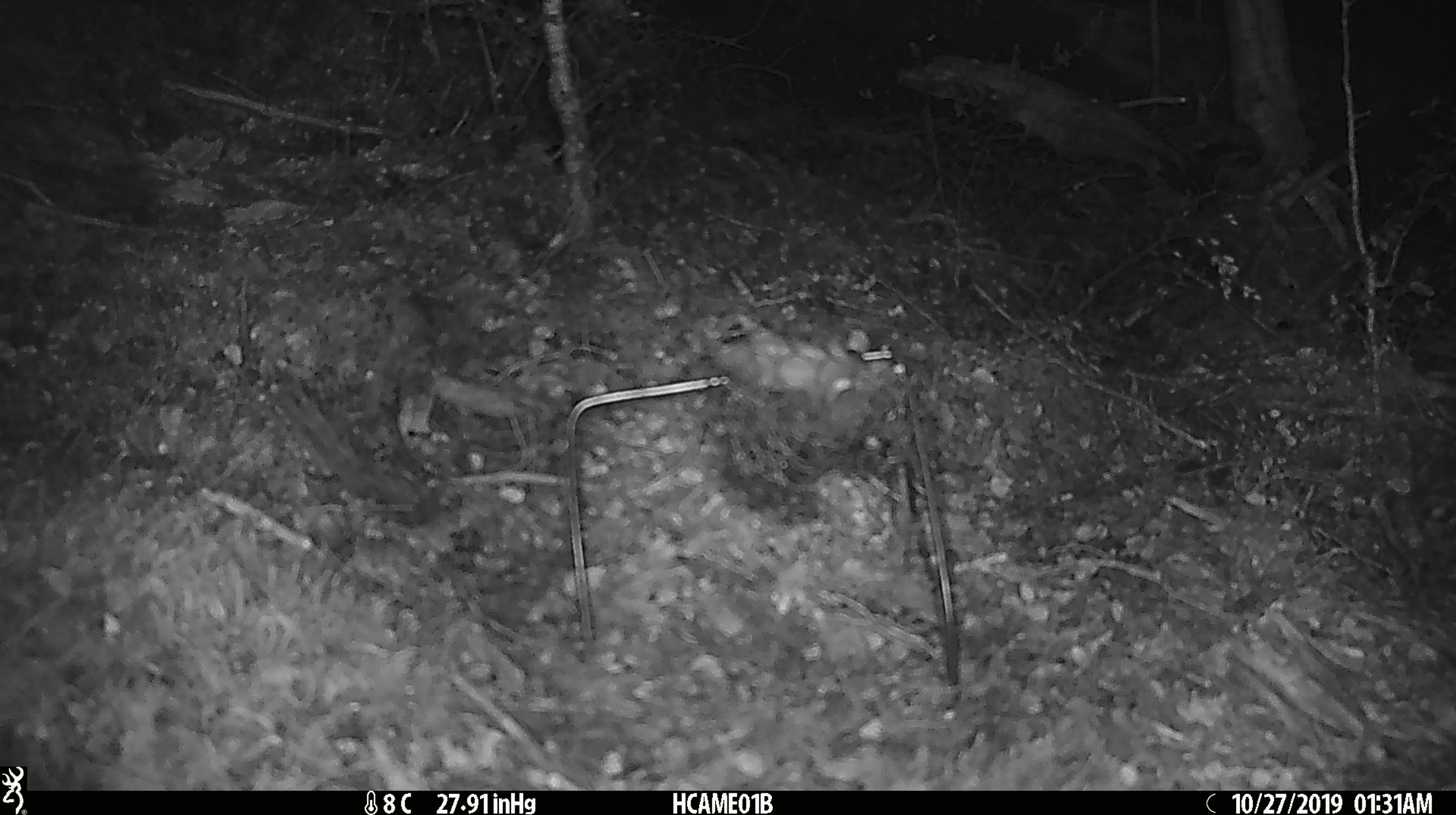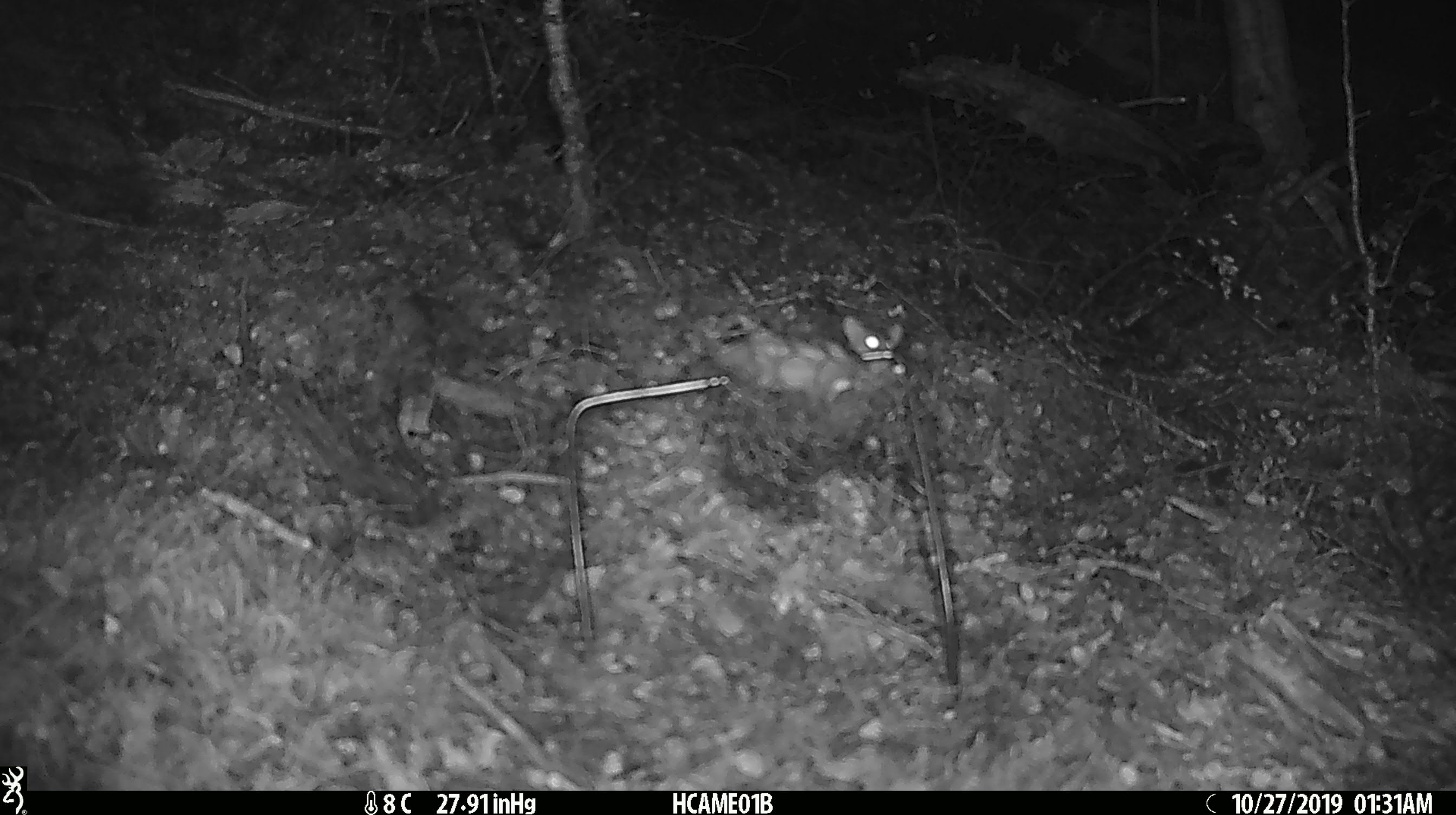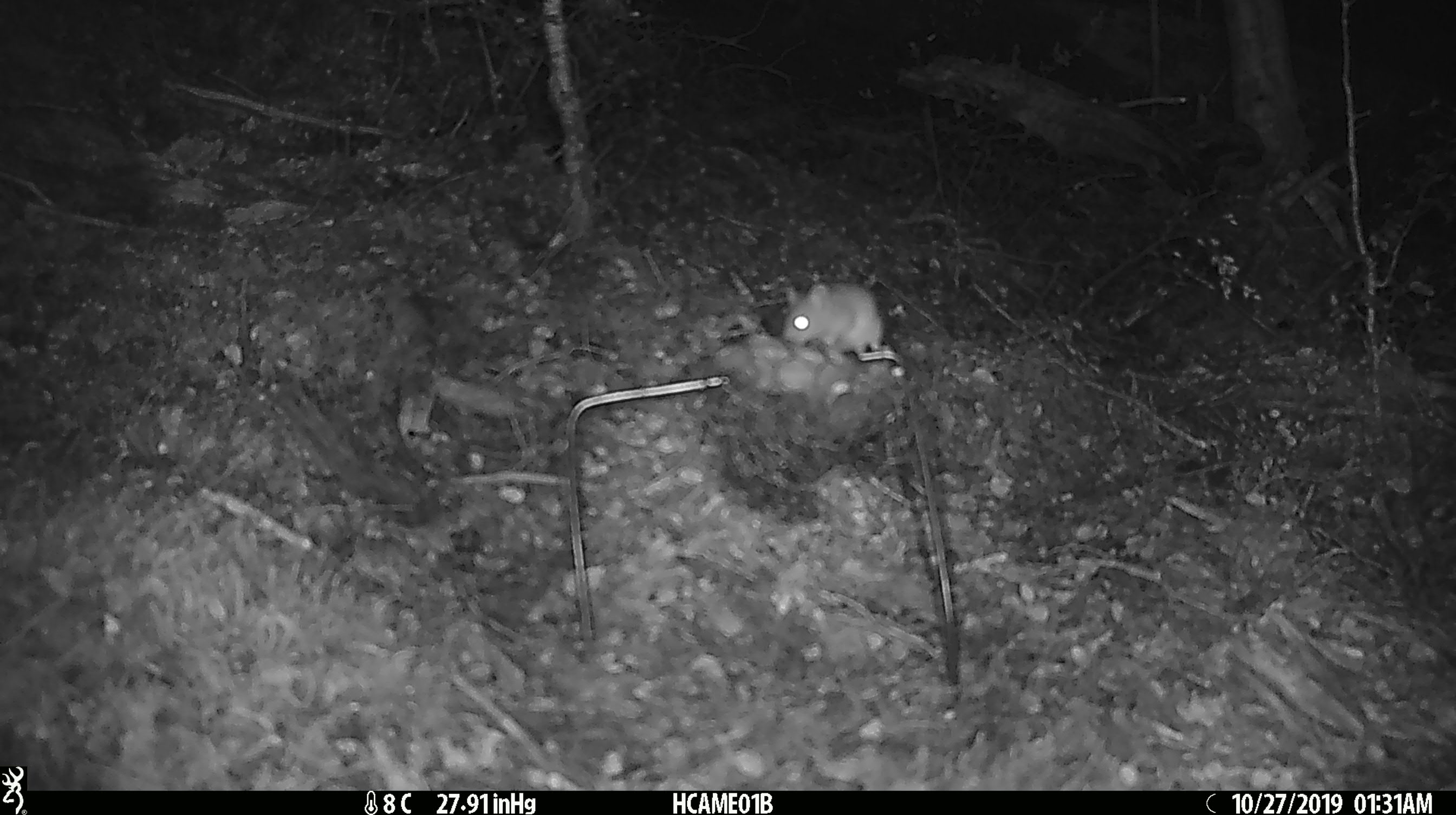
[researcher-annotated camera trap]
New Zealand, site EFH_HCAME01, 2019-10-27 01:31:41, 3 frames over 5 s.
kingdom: Animalia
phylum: Chordata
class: Mammalia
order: Rodentia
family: Muridae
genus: Mus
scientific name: Mus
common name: mouse